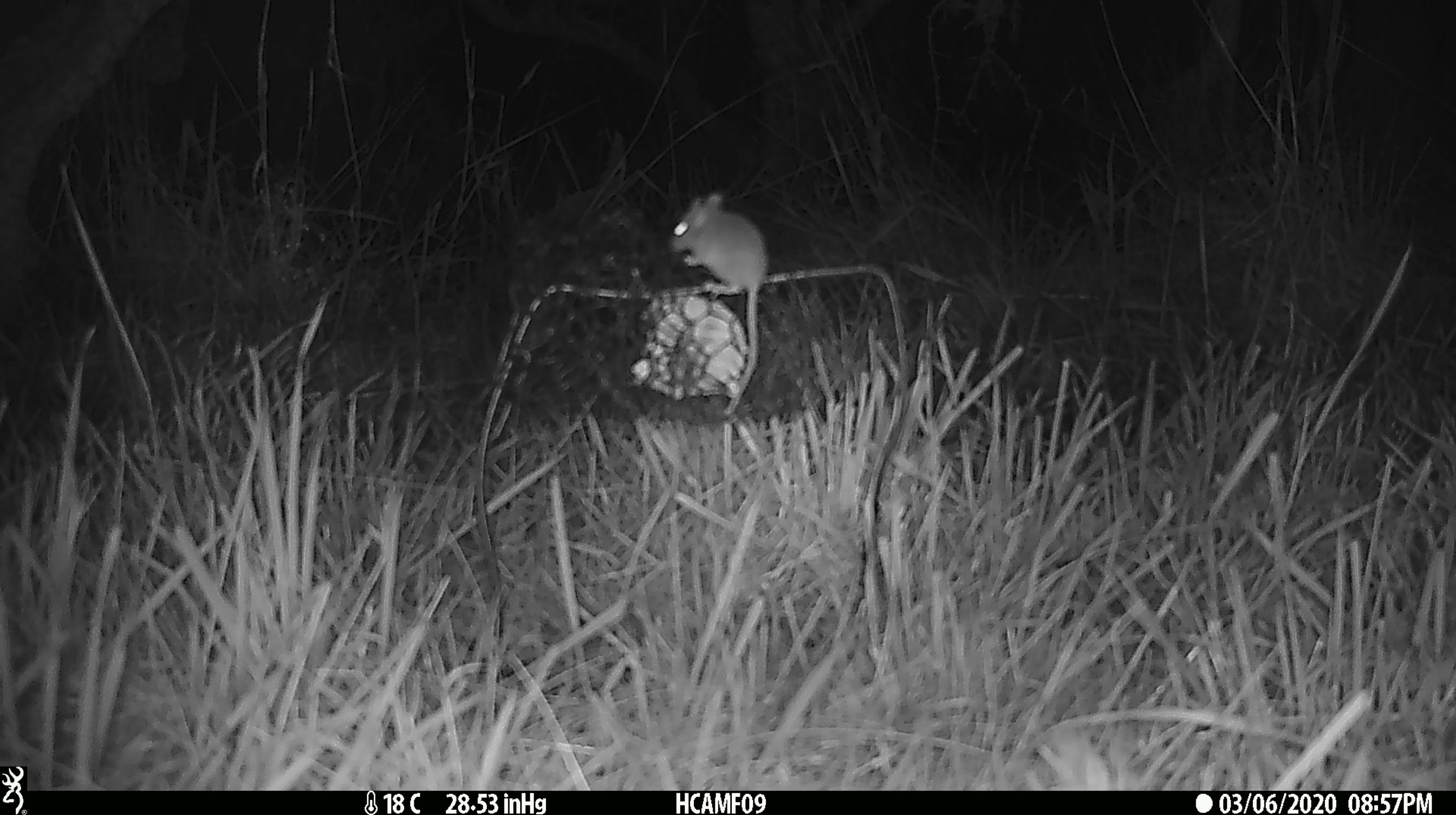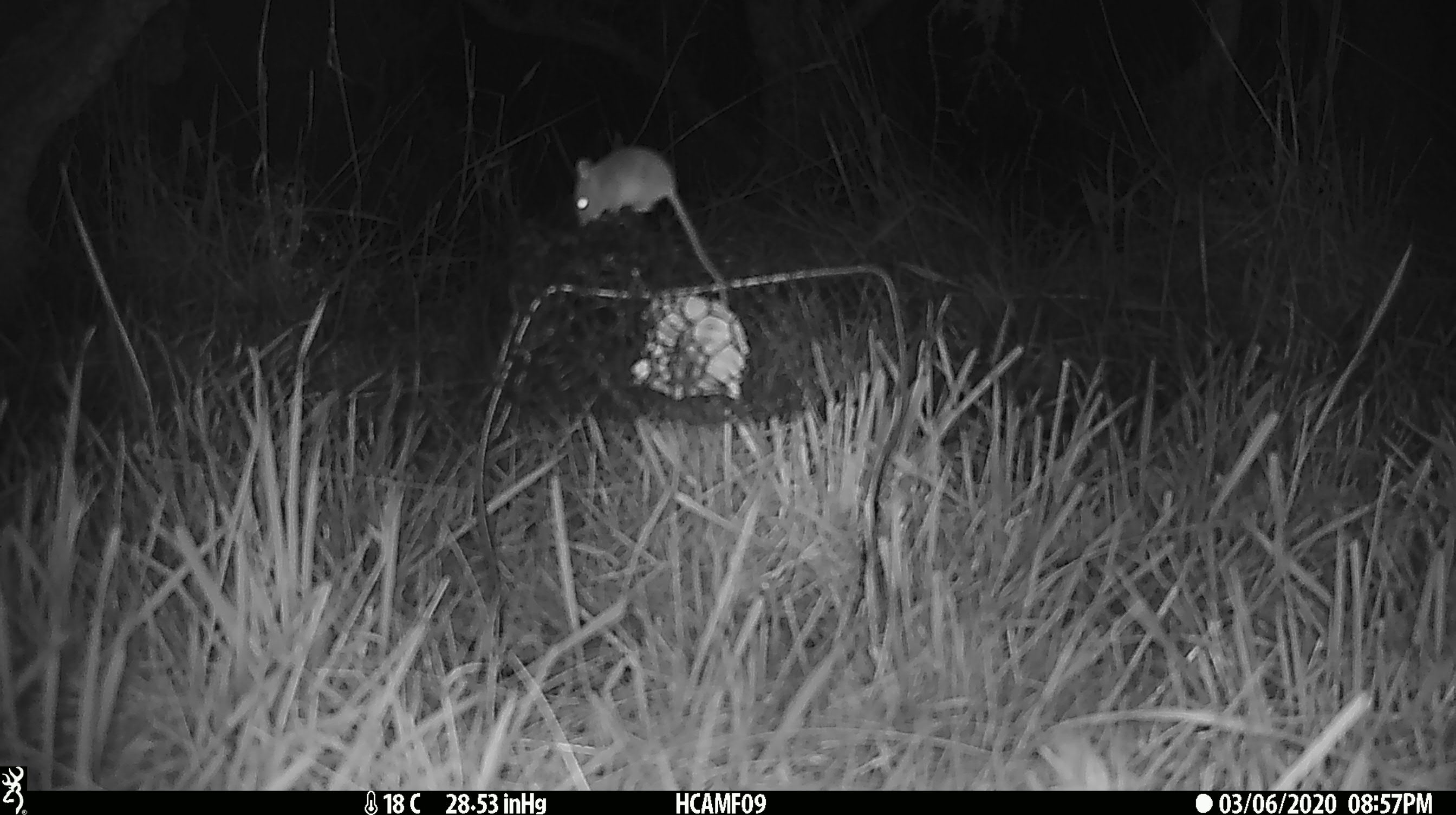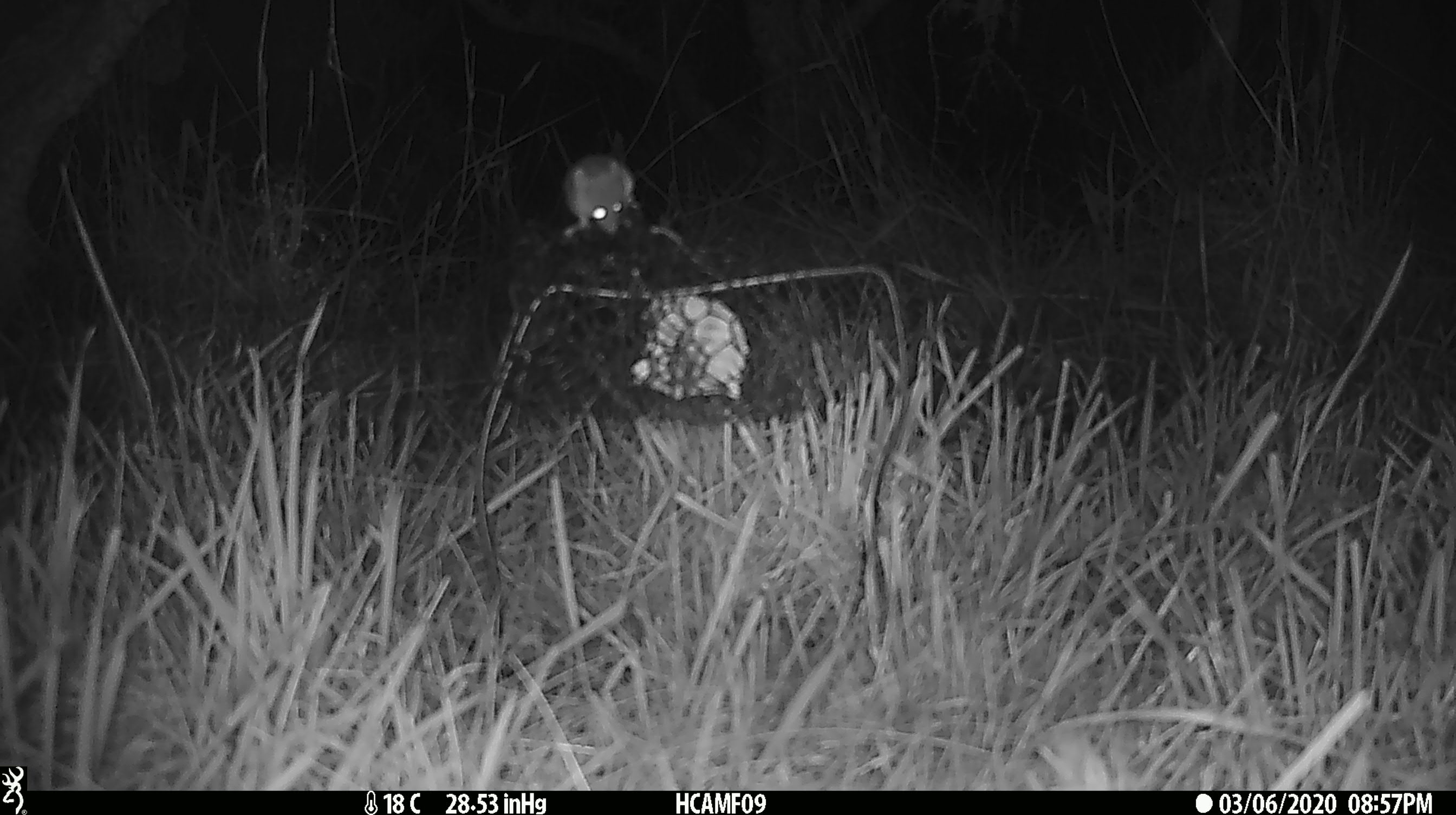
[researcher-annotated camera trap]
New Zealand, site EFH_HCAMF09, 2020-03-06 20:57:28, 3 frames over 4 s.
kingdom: Animalia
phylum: Chordata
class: Mammalia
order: Rodentia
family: Muridae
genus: Mus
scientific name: Mus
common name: mouse